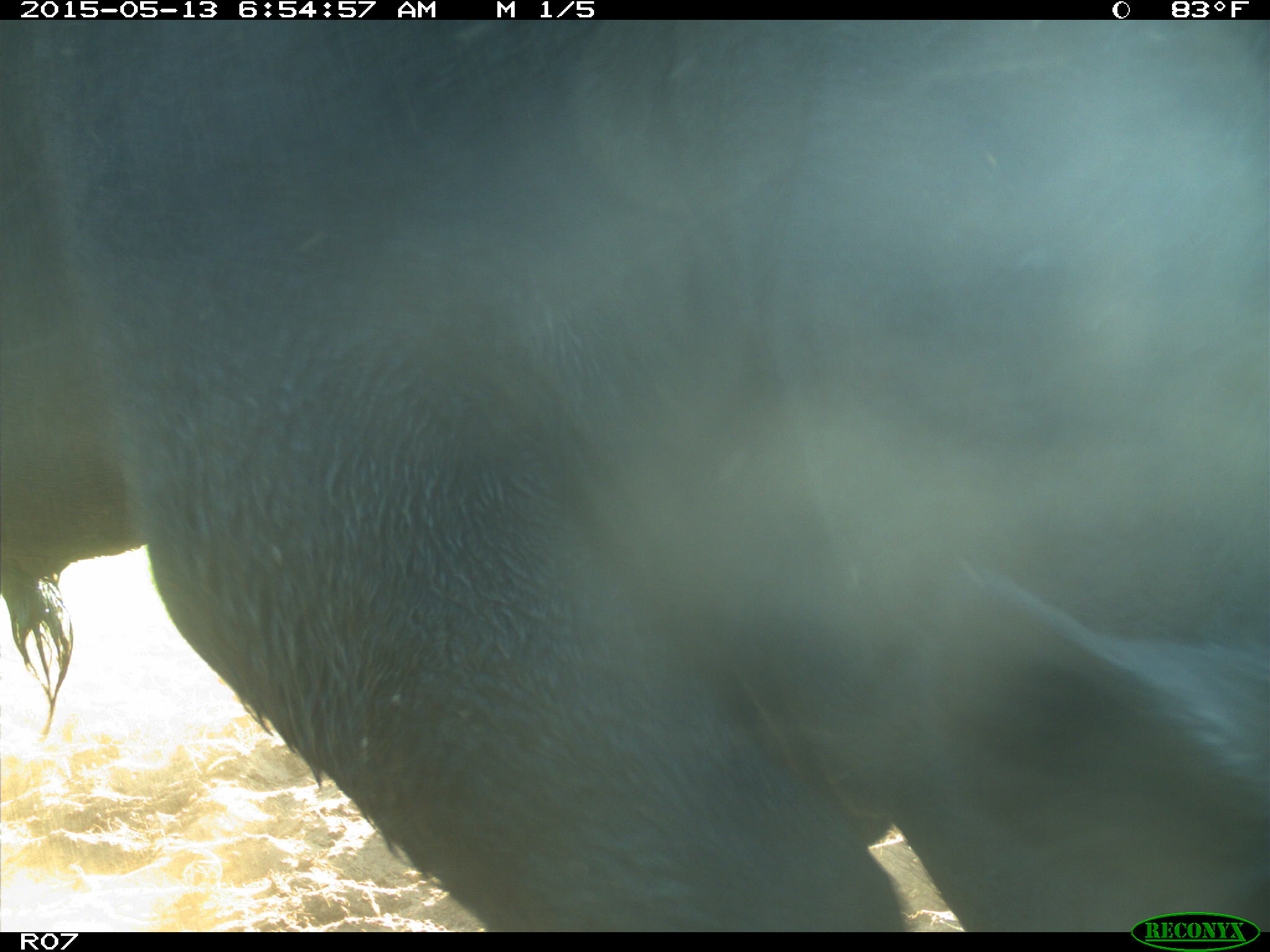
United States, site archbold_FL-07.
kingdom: Animalia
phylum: Chordata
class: Mammalia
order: Artiodactyla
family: Bovidae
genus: Bos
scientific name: Bos taurus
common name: domestic cow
Bos taurus (domestic cow).